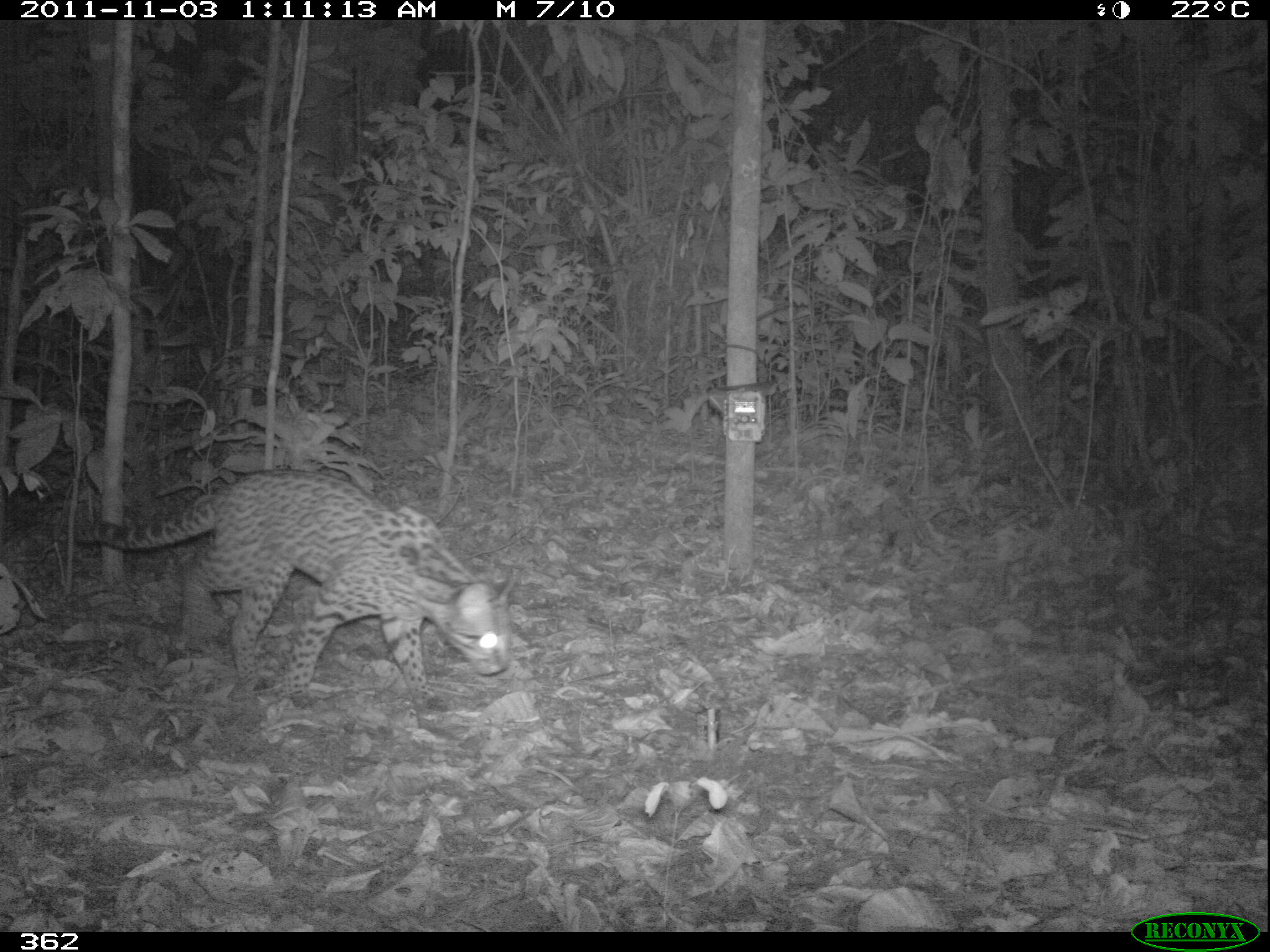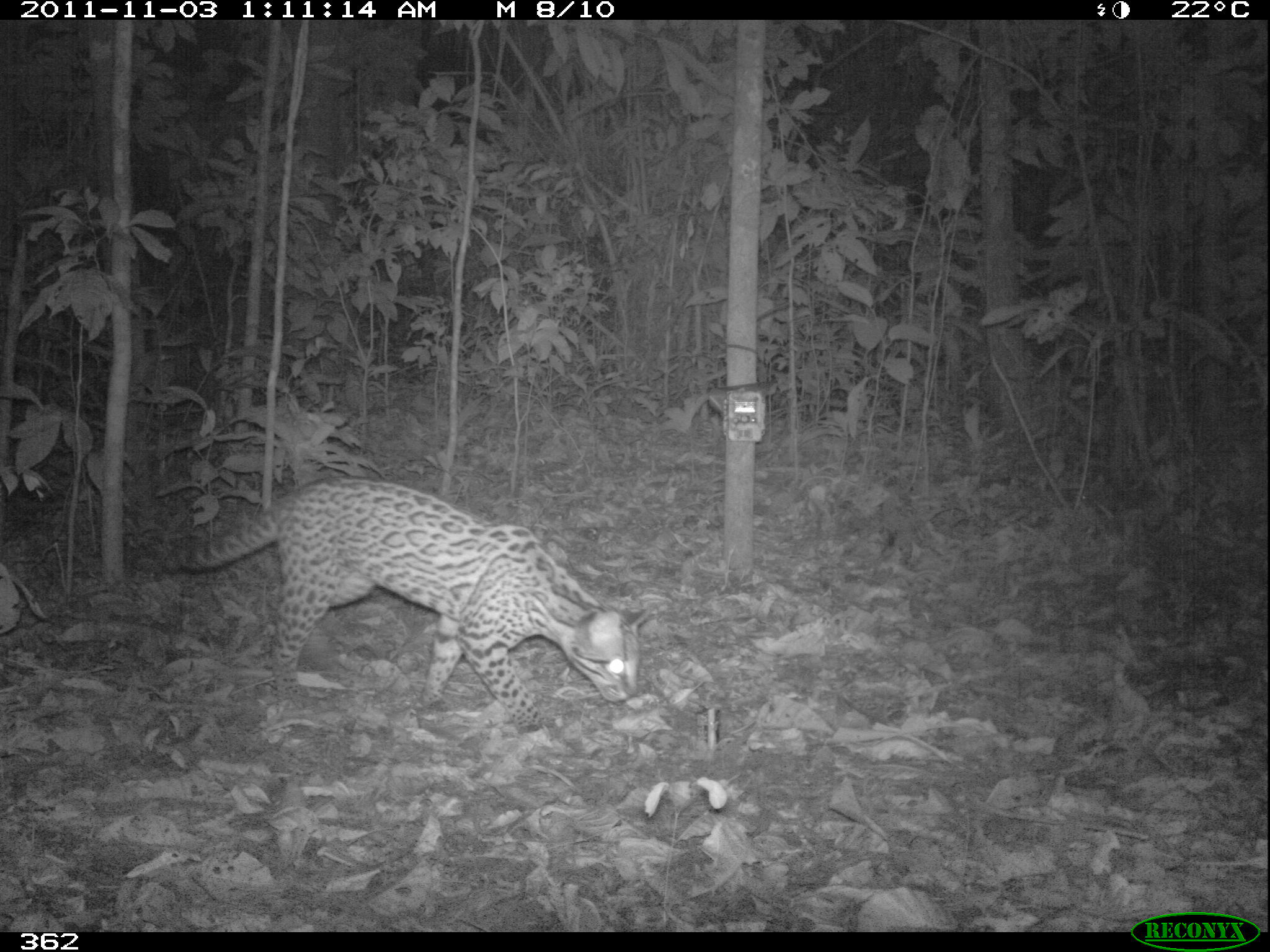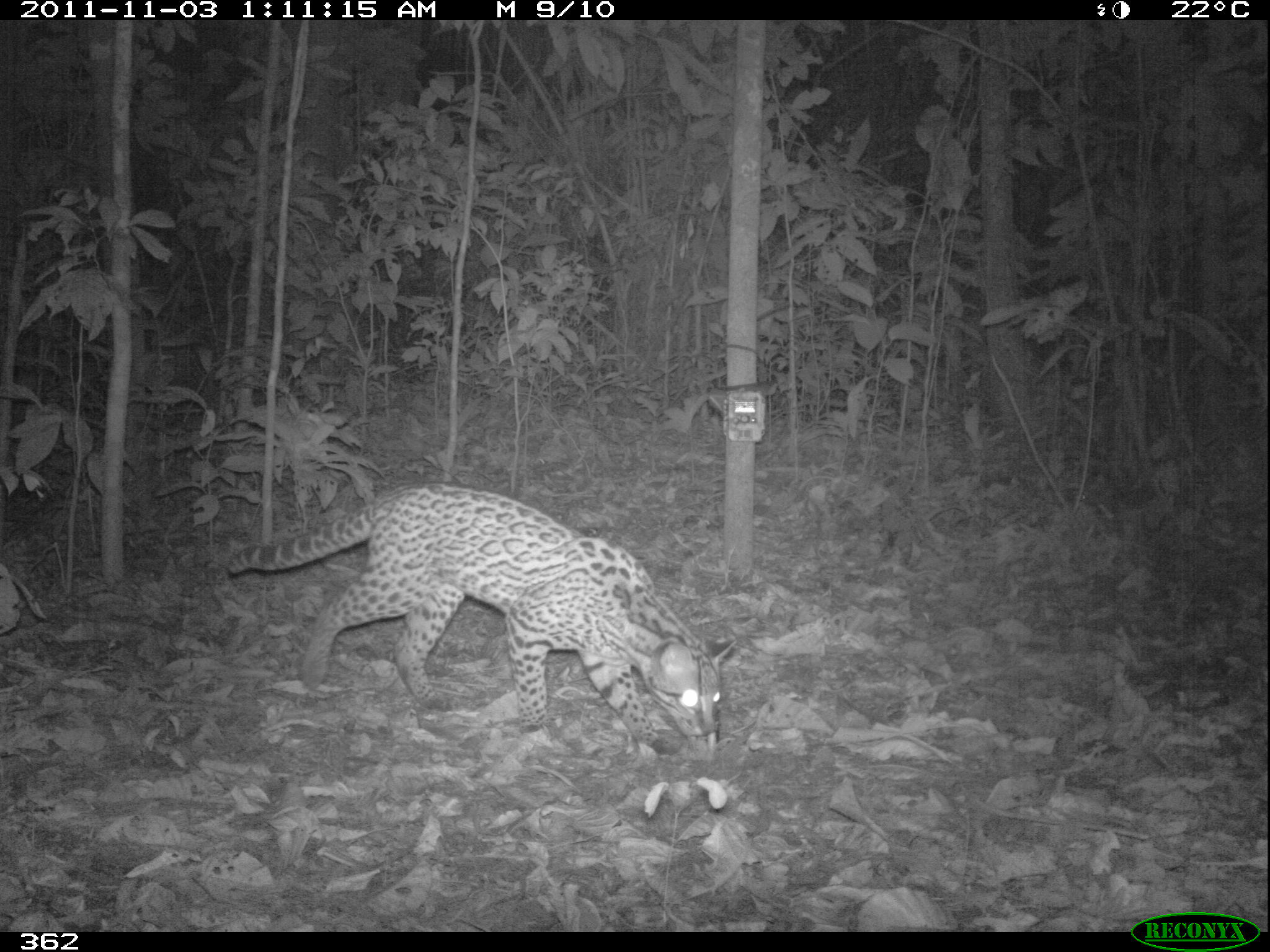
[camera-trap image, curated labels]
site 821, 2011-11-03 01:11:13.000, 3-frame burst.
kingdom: Animalia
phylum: Chordata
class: Mammalia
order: Carnivora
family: Felidae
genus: Leopardus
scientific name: Leopardus pardalis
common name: ocelot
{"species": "Leopardus pardalis (ocelot)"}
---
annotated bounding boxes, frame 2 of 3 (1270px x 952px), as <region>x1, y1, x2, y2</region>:
leopardus pardalis: <region>158, 467, 648, 734</region>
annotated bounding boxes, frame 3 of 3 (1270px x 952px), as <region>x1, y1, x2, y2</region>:
leopardus pardalis: <region>225, 479, 736, 755</region>